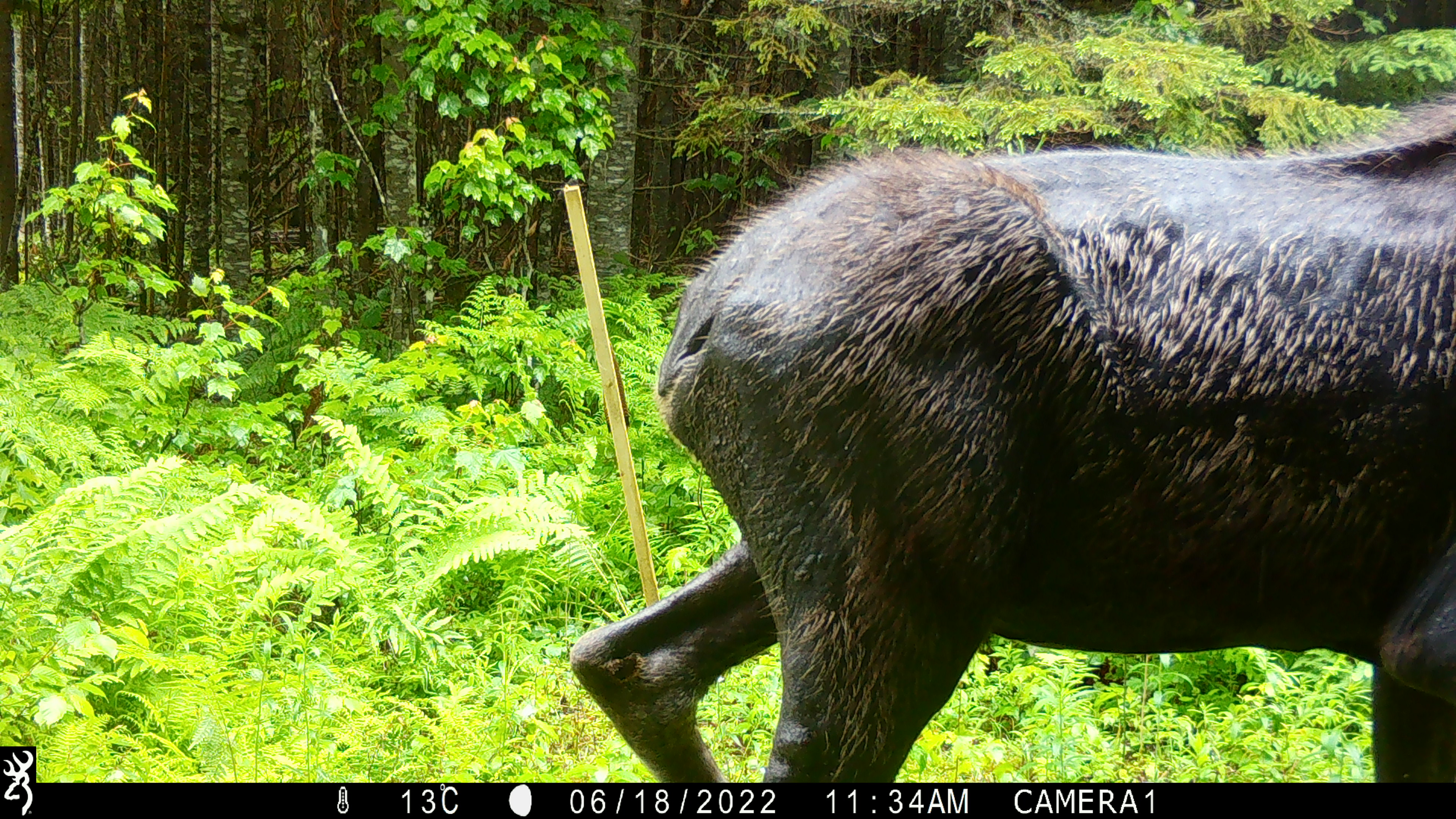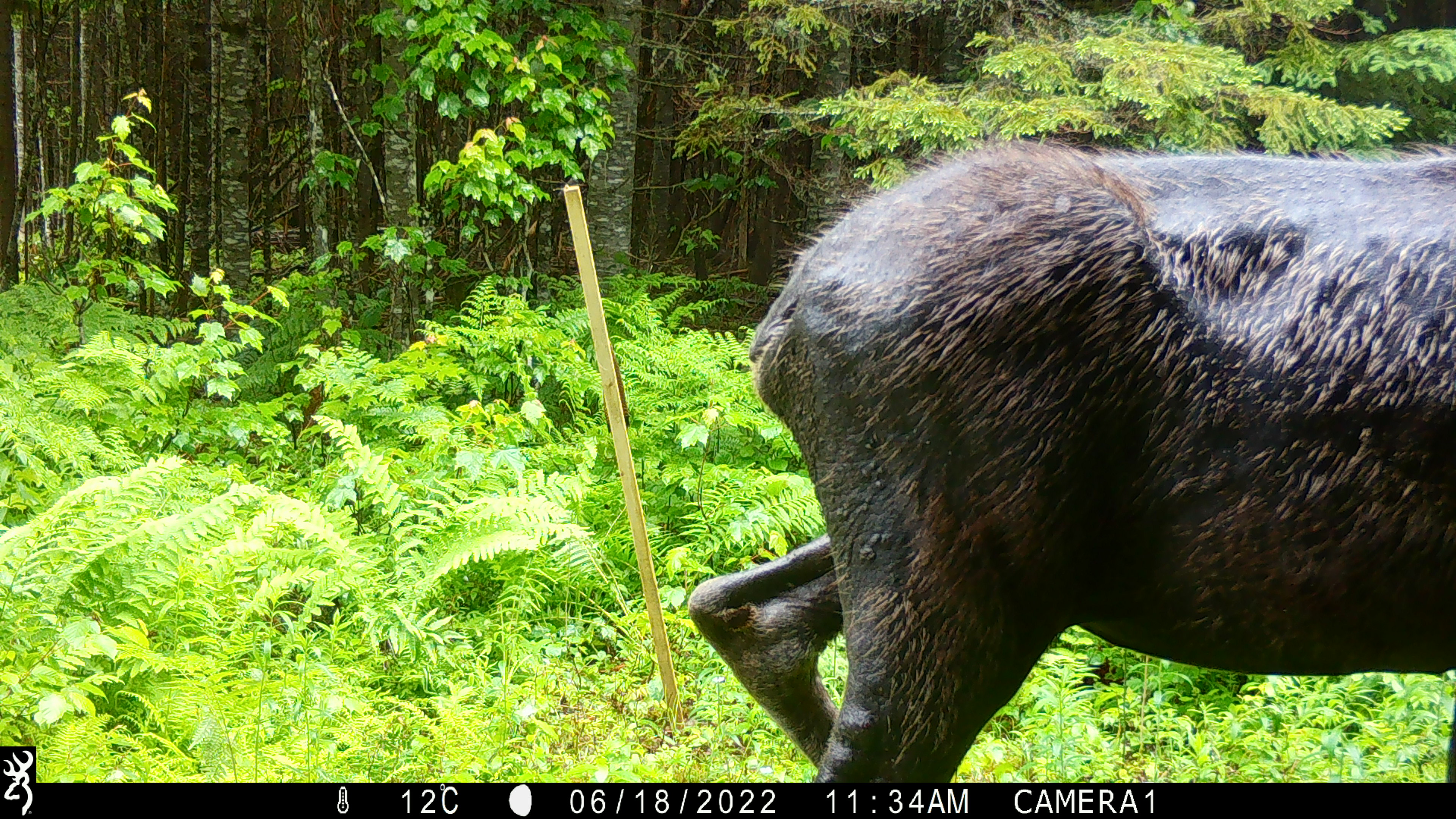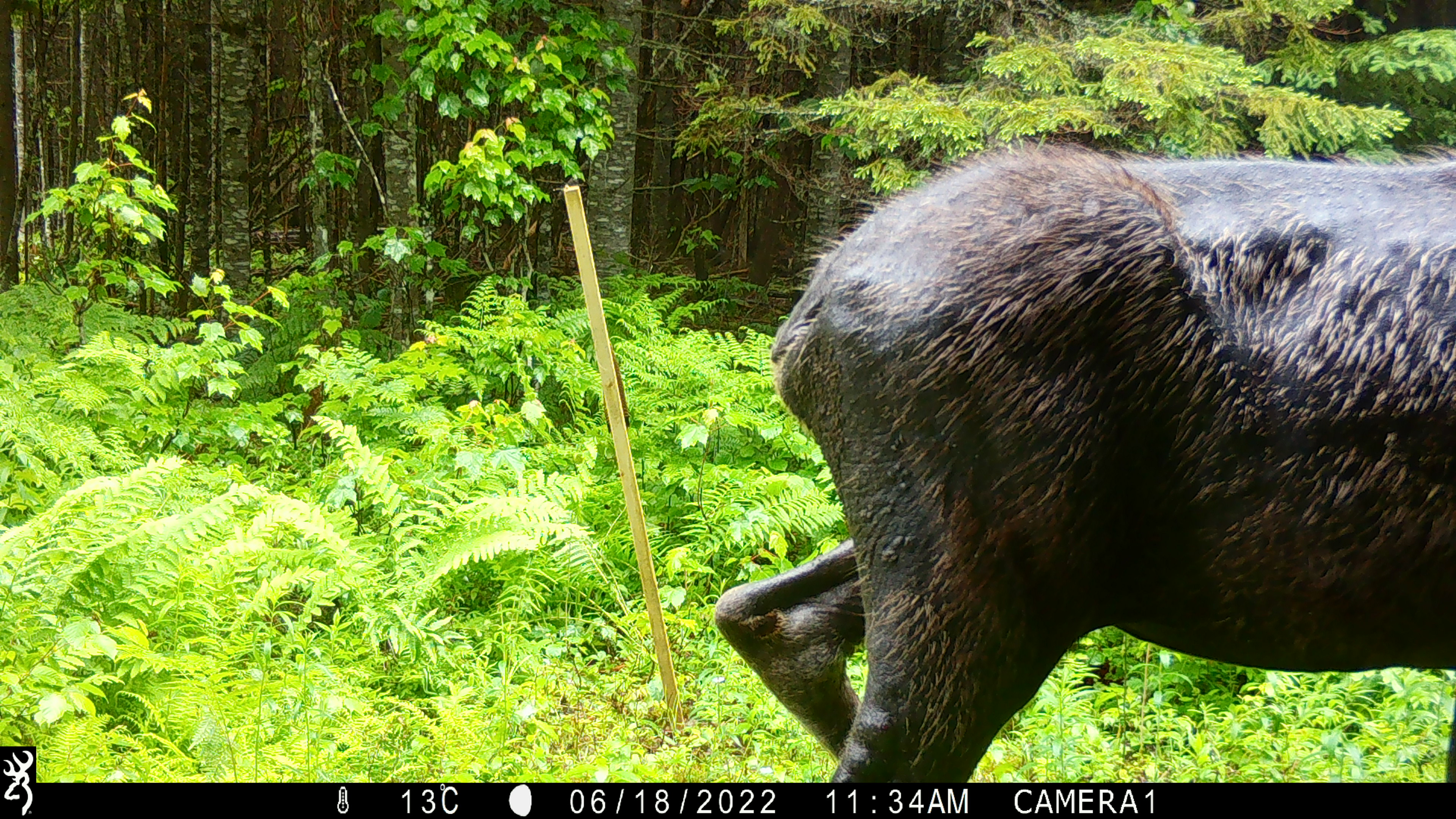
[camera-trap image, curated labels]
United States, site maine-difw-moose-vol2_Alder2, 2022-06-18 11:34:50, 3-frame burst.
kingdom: Animalia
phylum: Chordata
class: Mammalia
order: Artiodactyla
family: Cervidae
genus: Alces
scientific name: Alces alces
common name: moose